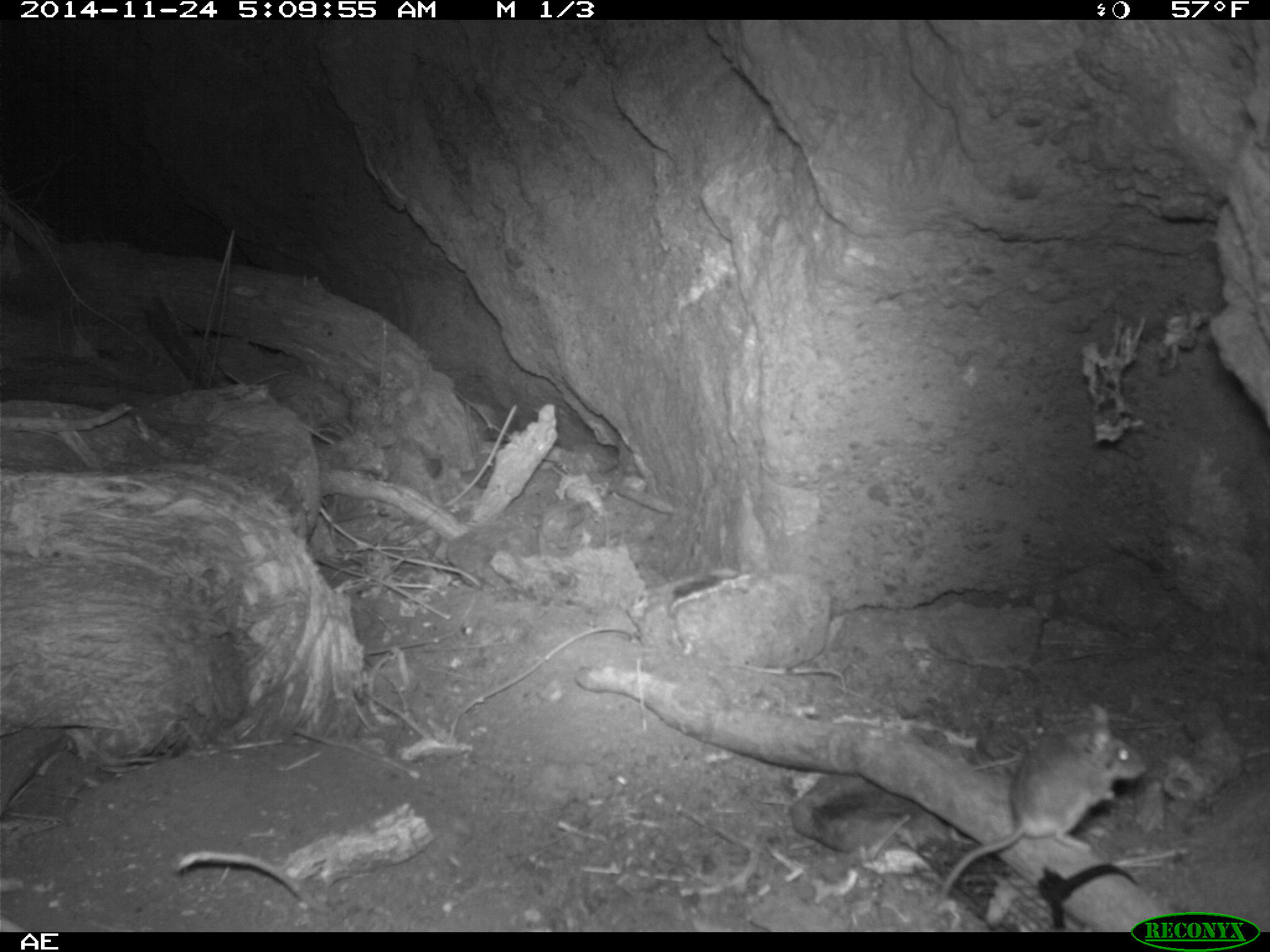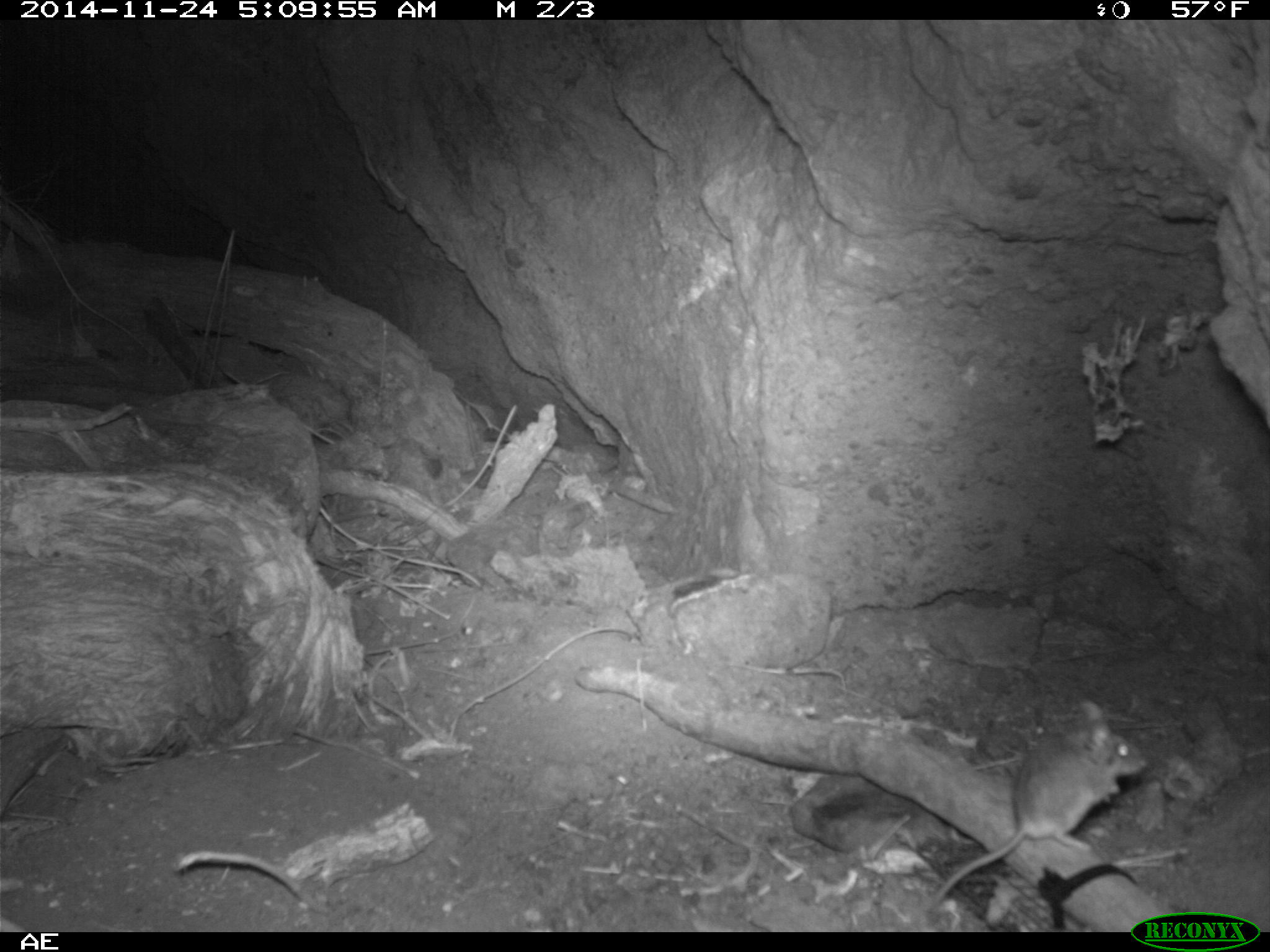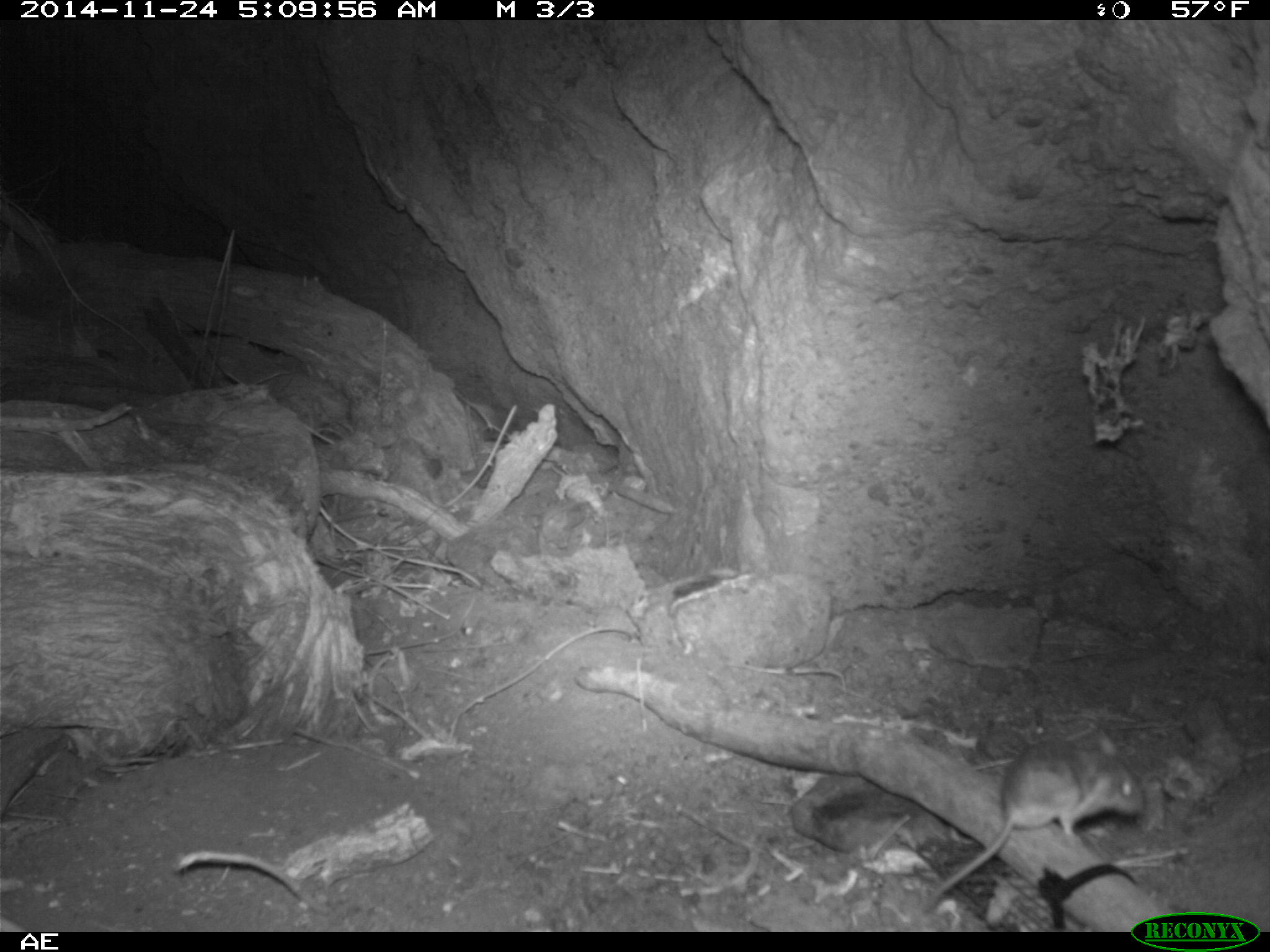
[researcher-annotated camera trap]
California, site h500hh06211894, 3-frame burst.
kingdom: Animalia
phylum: Chordata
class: Mammalia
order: Rodentia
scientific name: Rodentia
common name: rodent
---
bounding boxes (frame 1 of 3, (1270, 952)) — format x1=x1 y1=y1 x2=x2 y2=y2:
rodent: x1=934 y1=700 x2=1148 y2=899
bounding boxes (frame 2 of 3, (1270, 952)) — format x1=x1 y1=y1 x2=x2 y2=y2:
rodent: x1=918 y1=696 x2=1151 y2=910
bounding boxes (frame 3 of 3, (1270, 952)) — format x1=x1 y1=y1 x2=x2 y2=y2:
rodent: x1=926 y1=726 x2=1144 y2=907